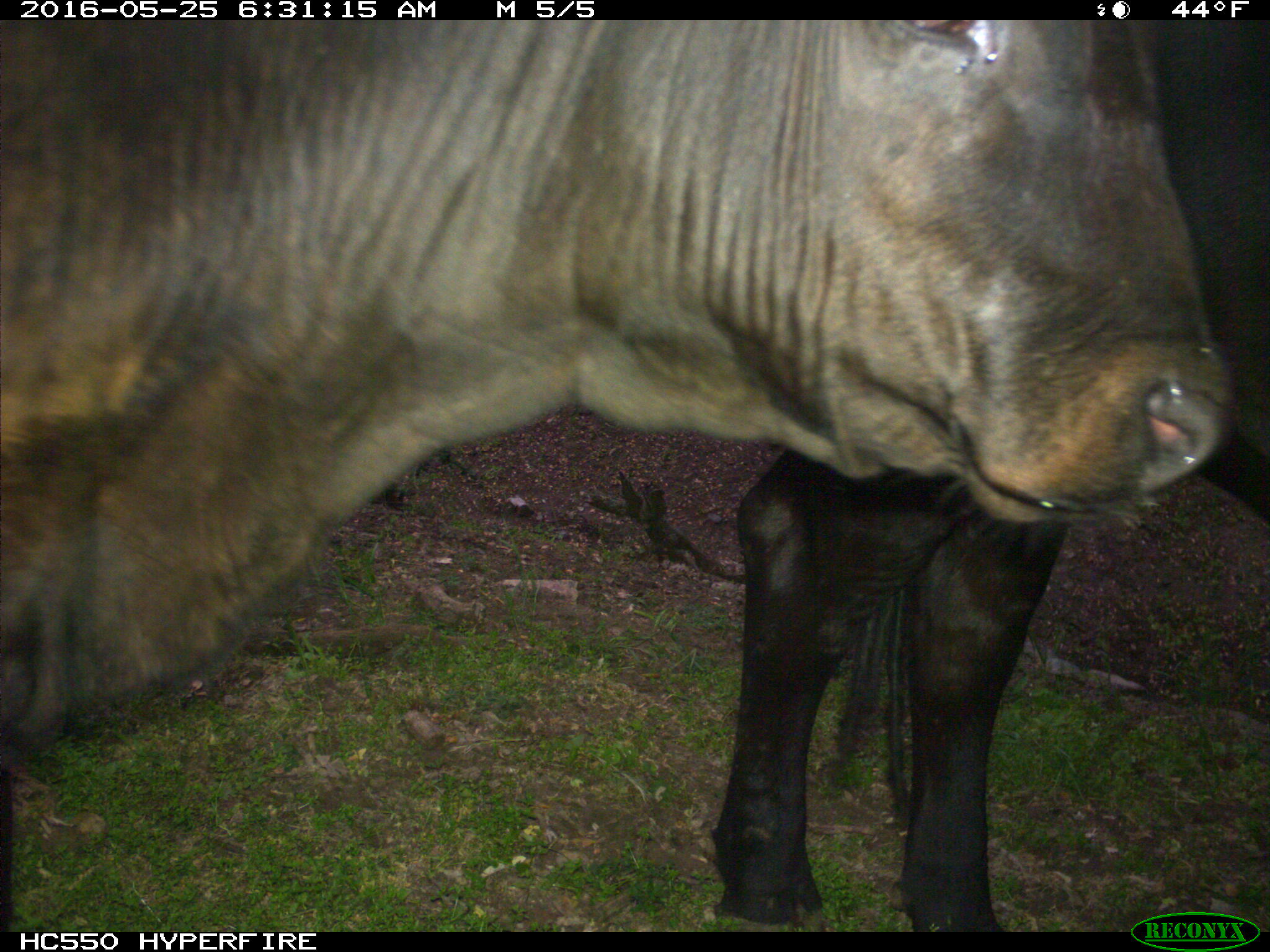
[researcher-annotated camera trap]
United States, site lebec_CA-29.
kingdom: Animalia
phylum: Chordata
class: Mammalia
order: Artiodactyla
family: Bovidae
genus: Bos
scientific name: Bos taurus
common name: domestic cow